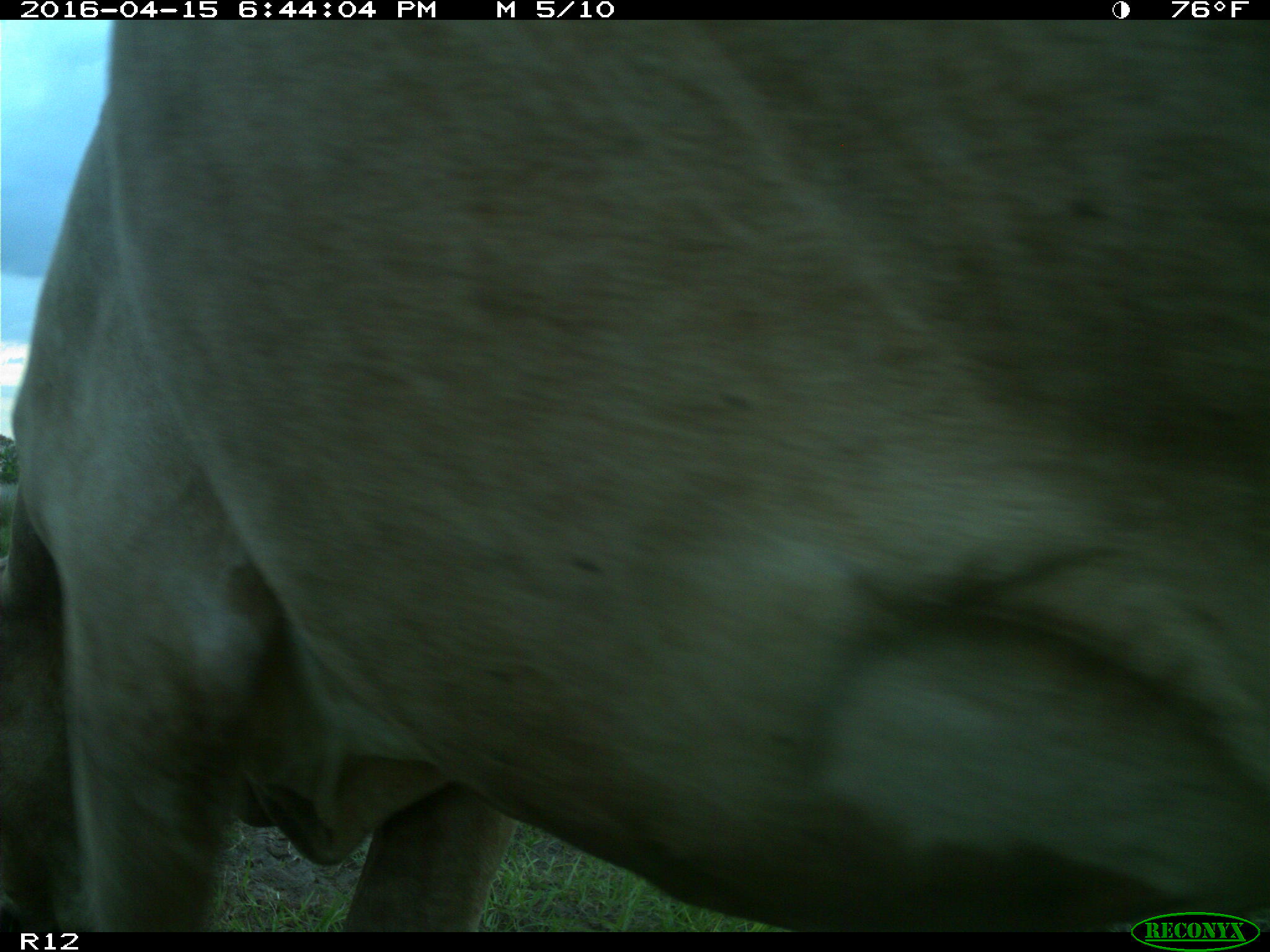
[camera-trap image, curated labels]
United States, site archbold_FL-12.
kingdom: Animalia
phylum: Chordata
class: Mammalia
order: Artiodactyla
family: Bovidae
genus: Bos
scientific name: Bos taurus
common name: domestic cow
Bos taurus (domestic cow).